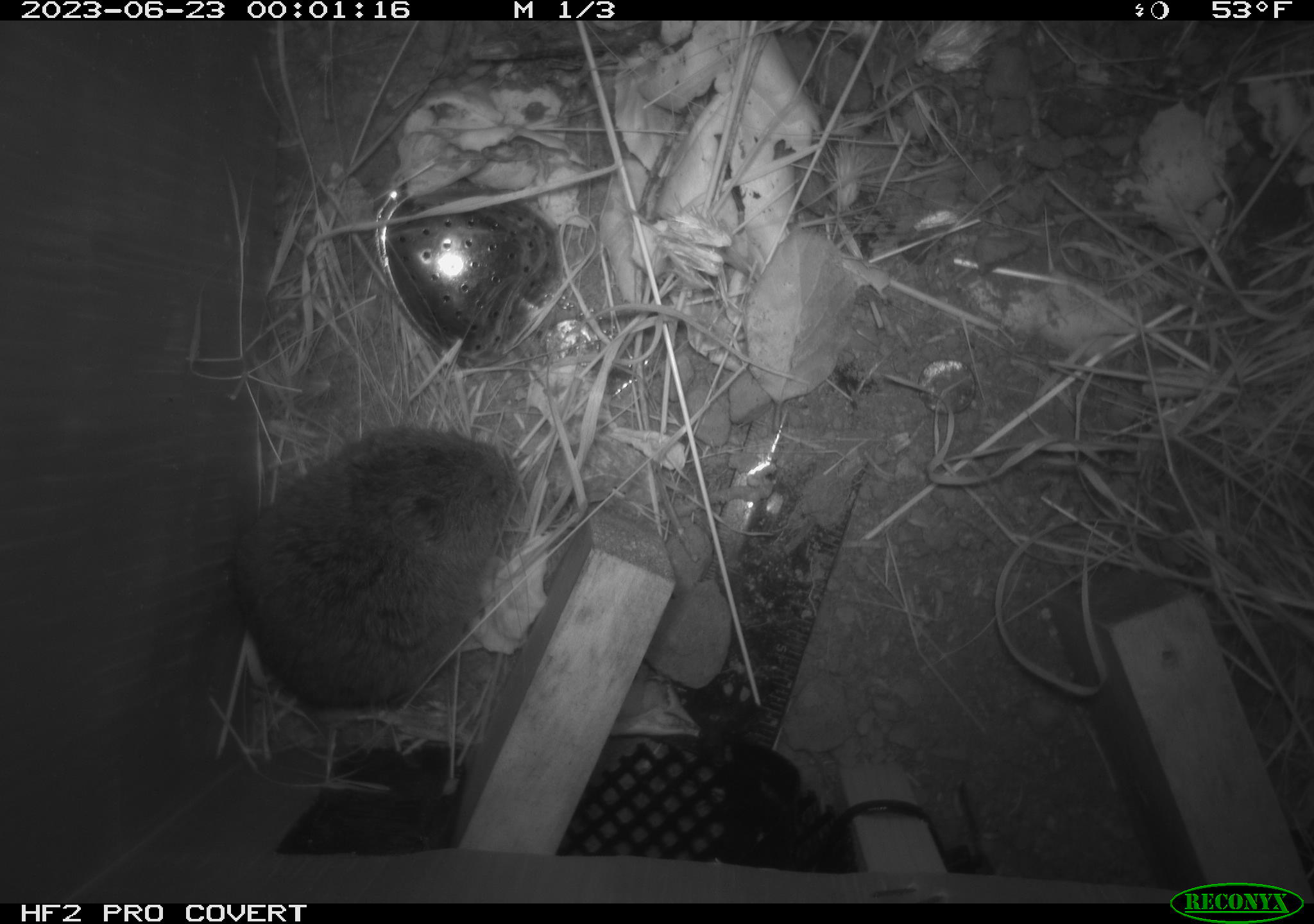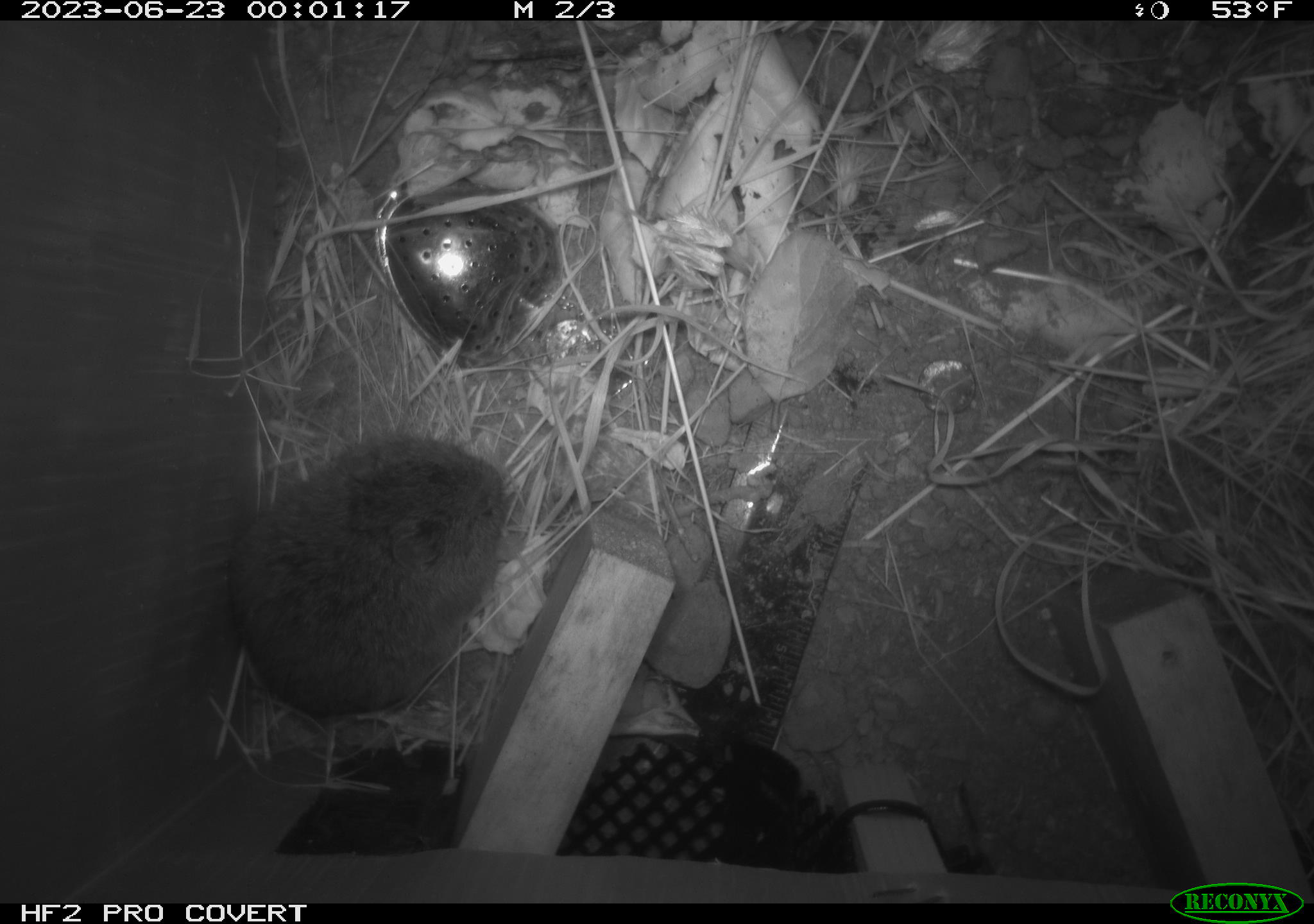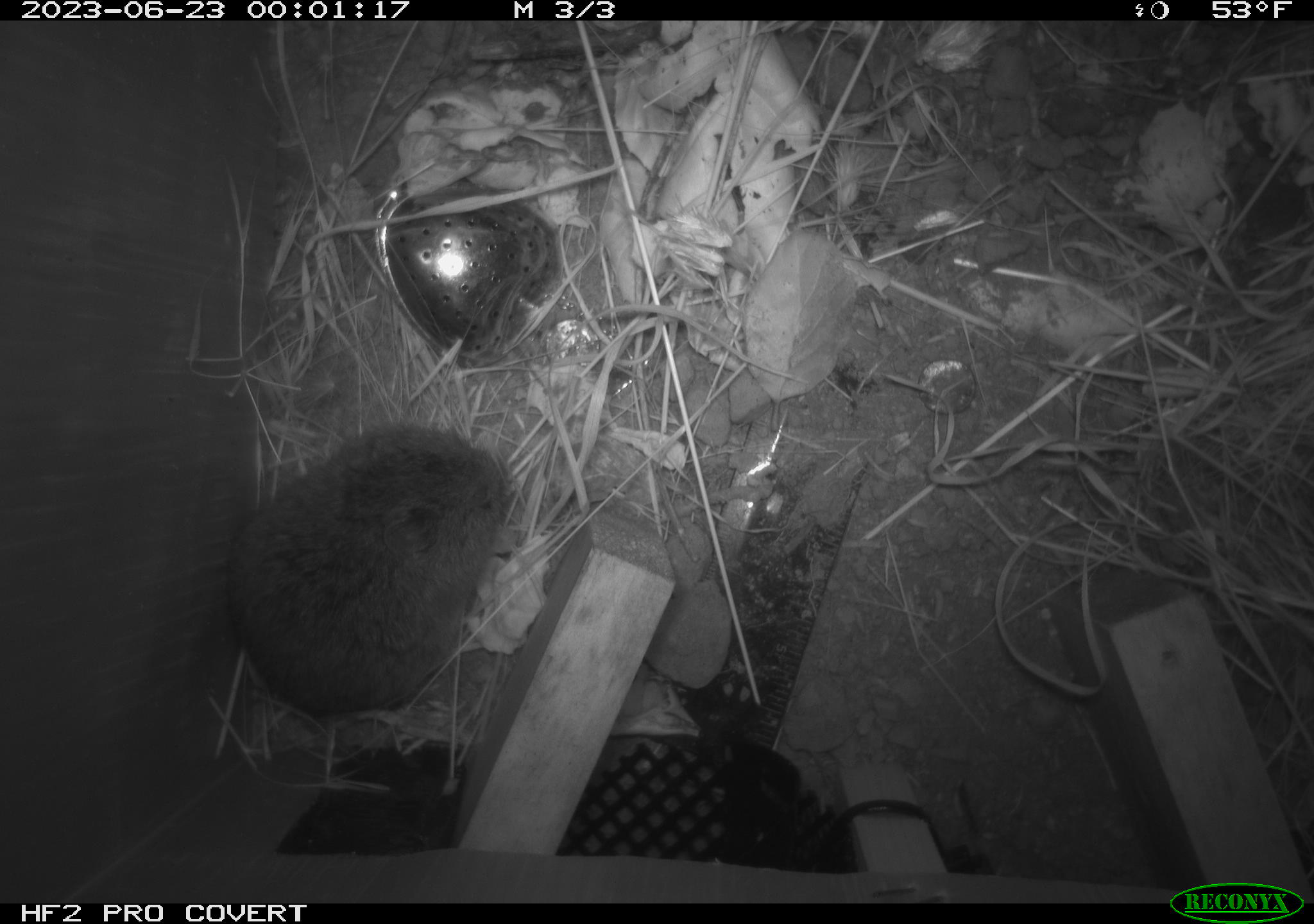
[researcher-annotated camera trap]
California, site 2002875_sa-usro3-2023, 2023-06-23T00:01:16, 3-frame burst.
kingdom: Animalia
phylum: Chordata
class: Mammalia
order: Rodentia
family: Cricetidae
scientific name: Arvicolinae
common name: voles, lemmings, and muskrats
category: arvicolinae subfamily